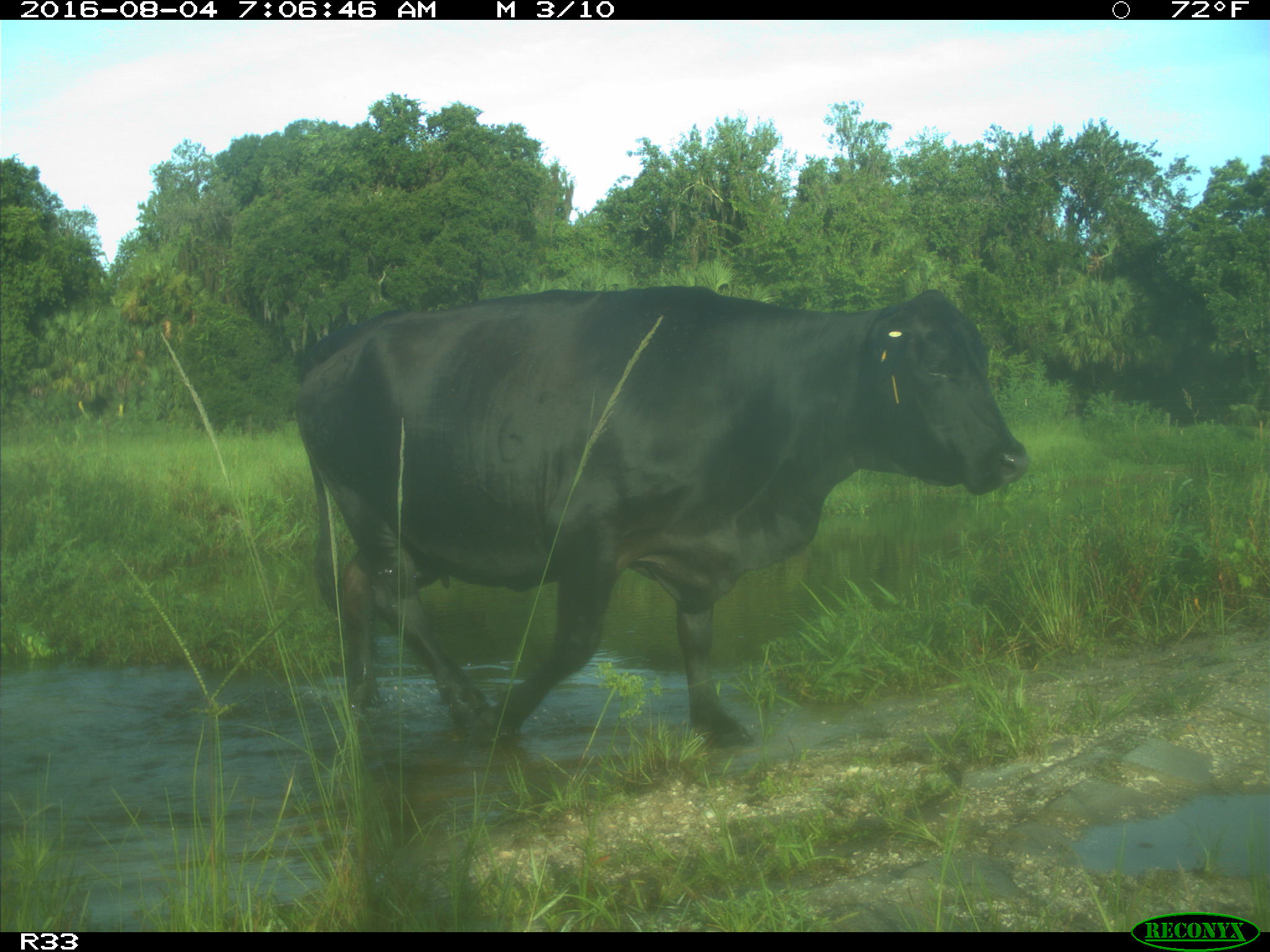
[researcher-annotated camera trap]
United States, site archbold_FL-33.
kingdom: Animalia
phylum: Chordata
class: Mammalia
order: Artiodactyla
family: Bovidae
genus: Bos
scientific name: Bos taurus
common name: domestic cow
Bos taurus (domestic cow).